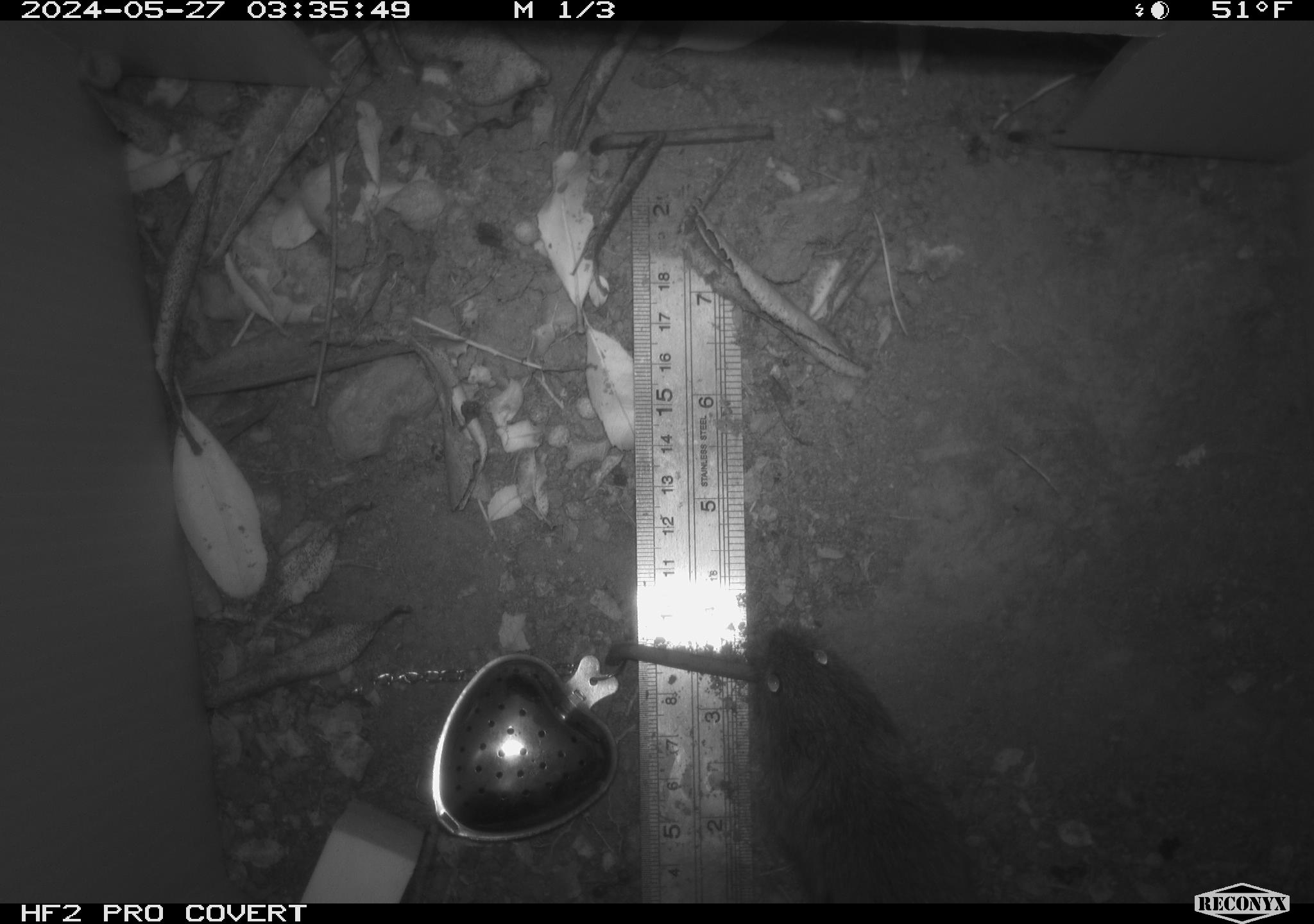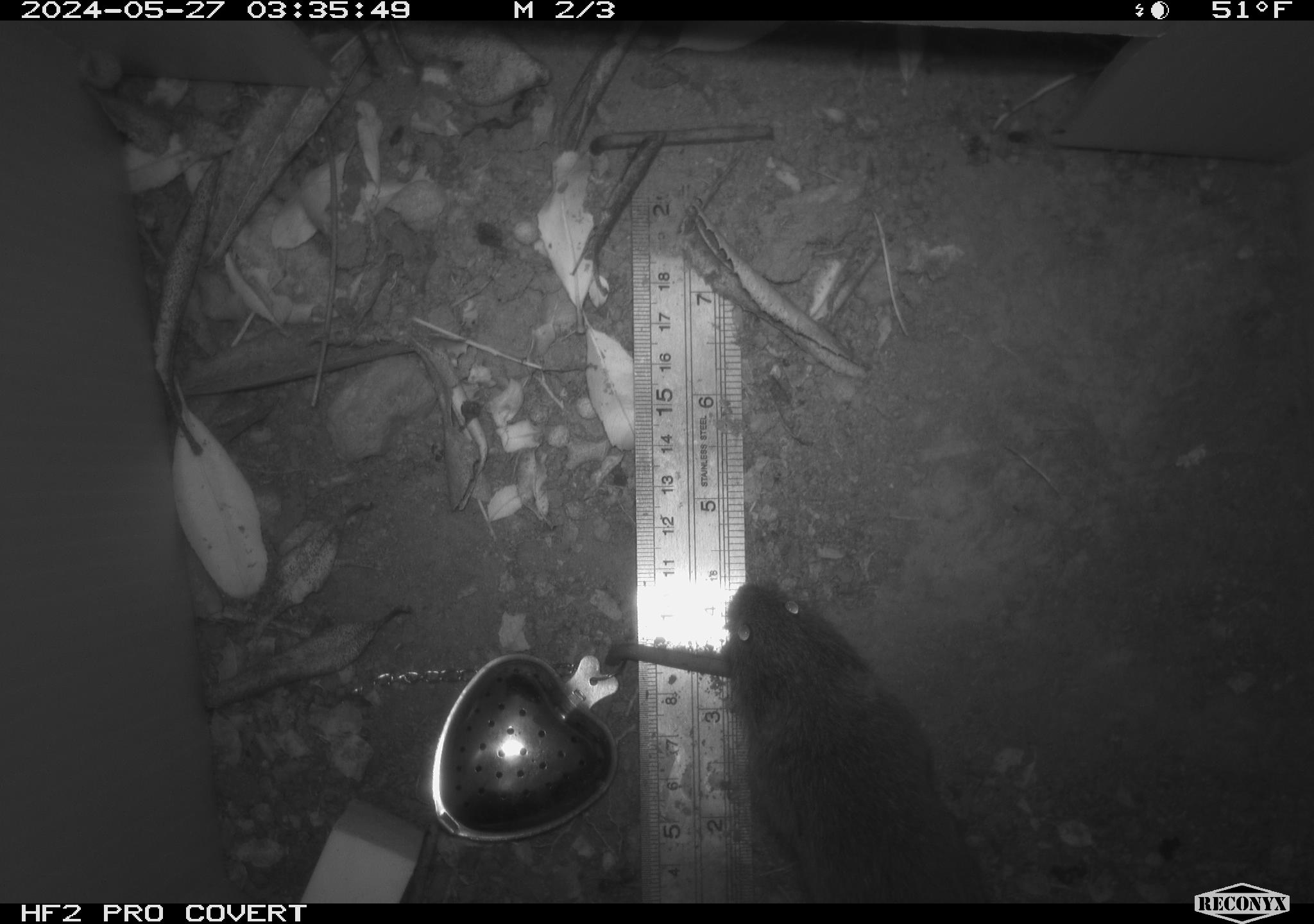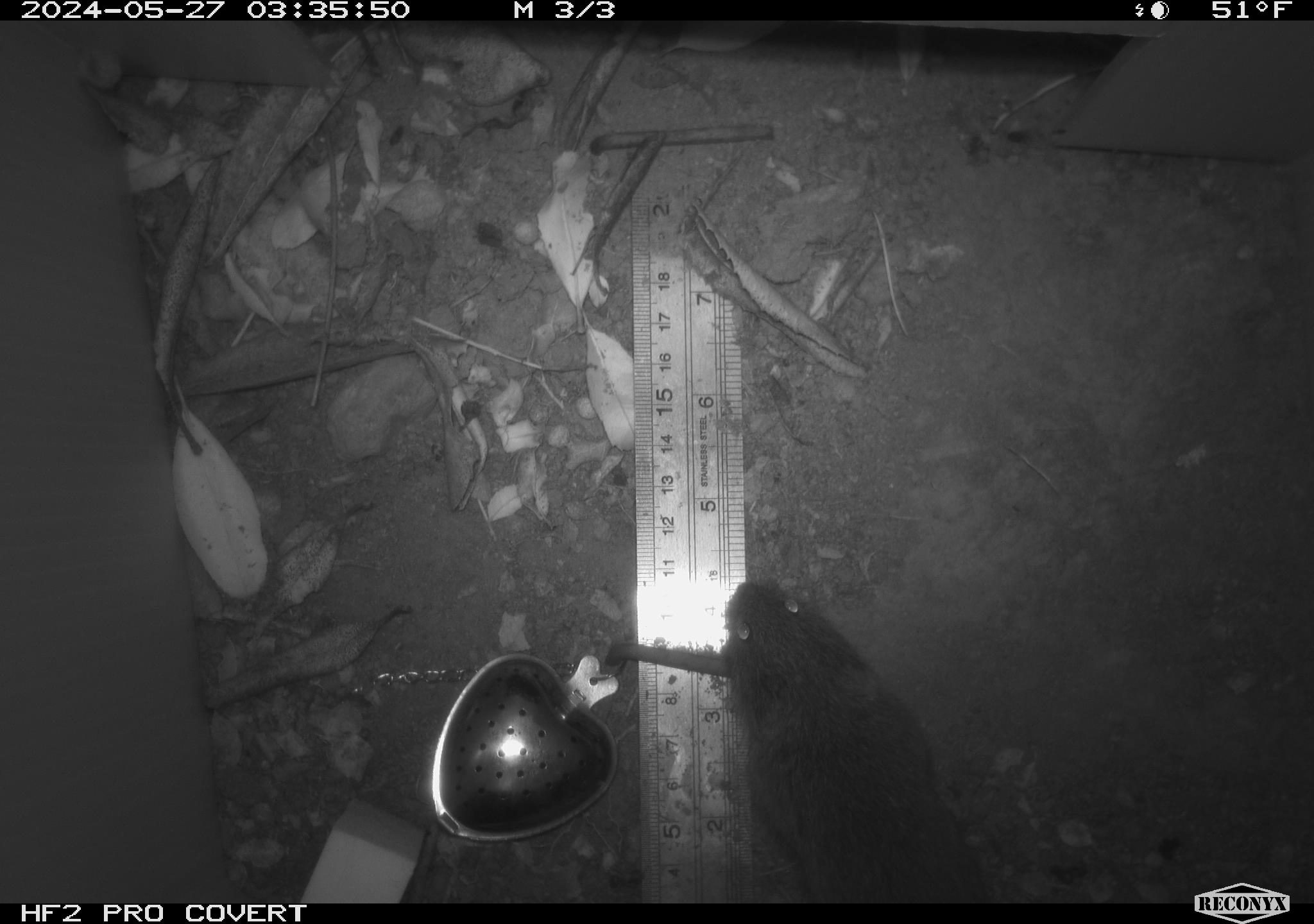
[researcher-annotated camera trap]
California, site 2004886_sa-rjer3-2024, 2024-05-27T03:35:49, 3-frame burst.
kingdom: Animalia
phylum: Chordata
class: Mammalia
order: Rodentia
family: Cricetidae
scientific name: Arvicolinae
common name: voles, lemmings, and muskrats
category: arvicolinae subfamily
Arvicolinae subfamily (voles, lemmings, and muskrats) (Arvicolinae).